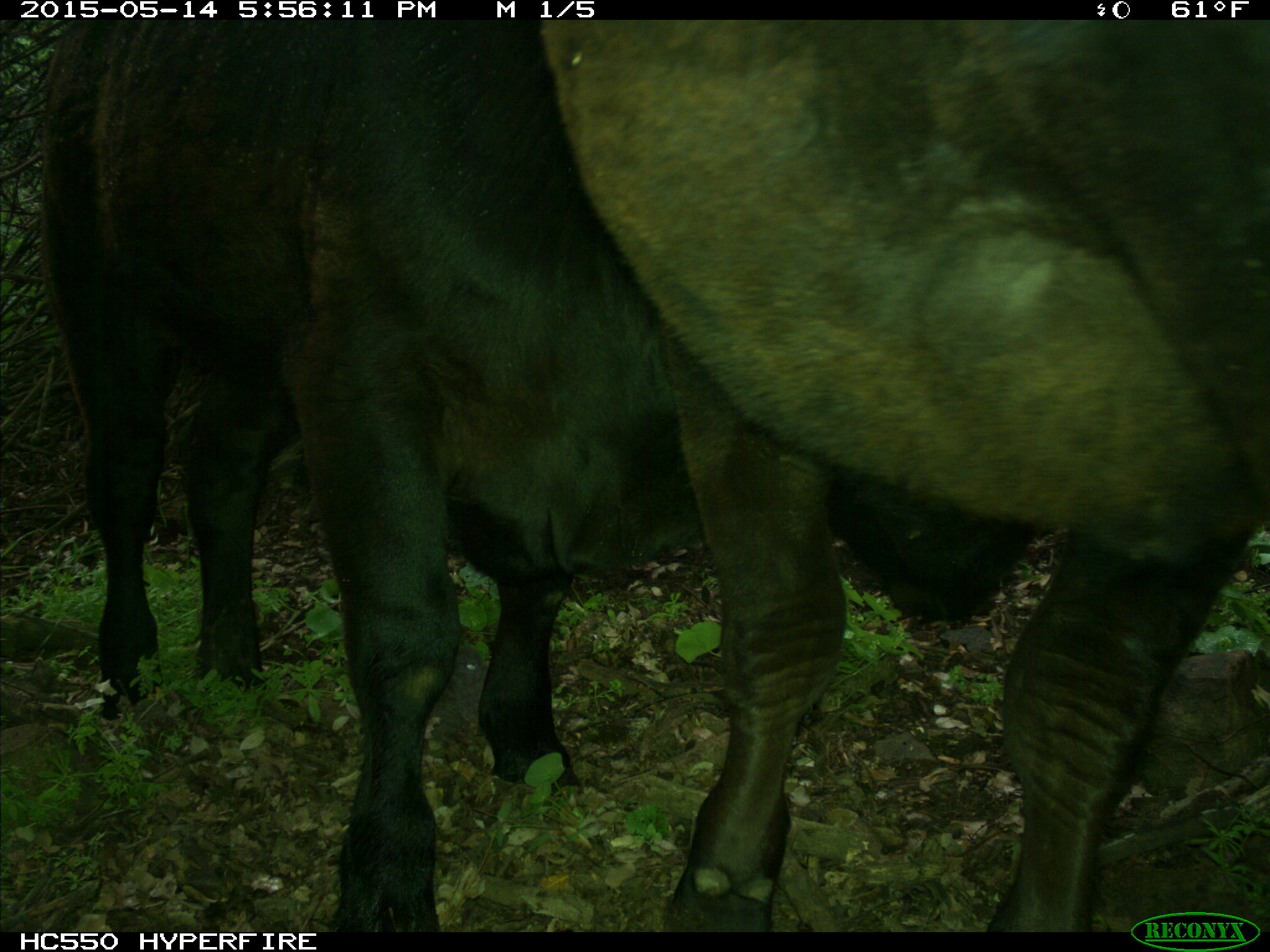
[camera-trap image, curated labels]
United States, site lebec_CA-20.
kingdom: Animalia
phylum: Chordata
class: Mammalia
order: Artiodactyla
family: Bovidae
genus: Bos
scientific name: Bos taurus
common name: domestic cow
Bos taurus (domestic cow).